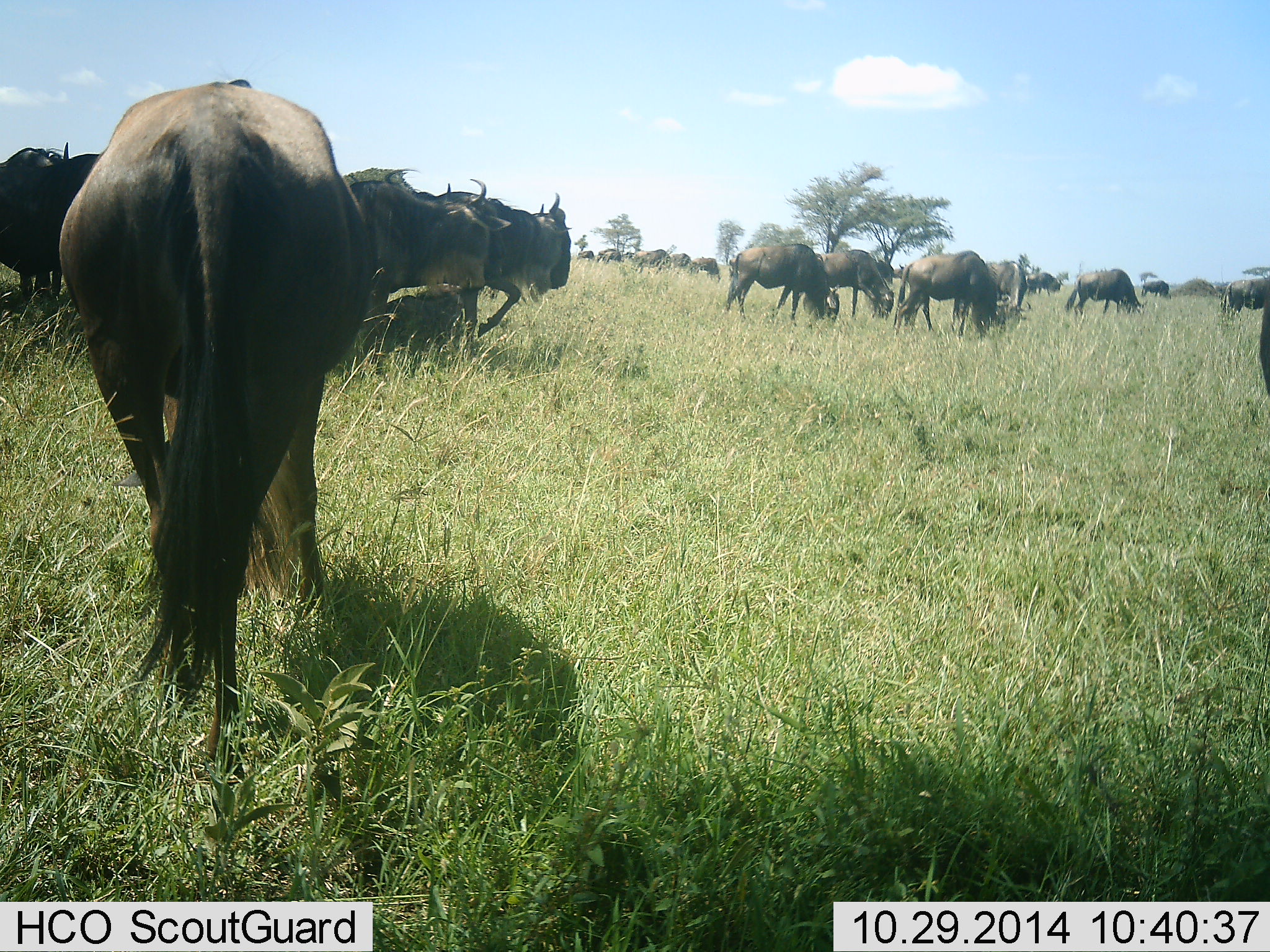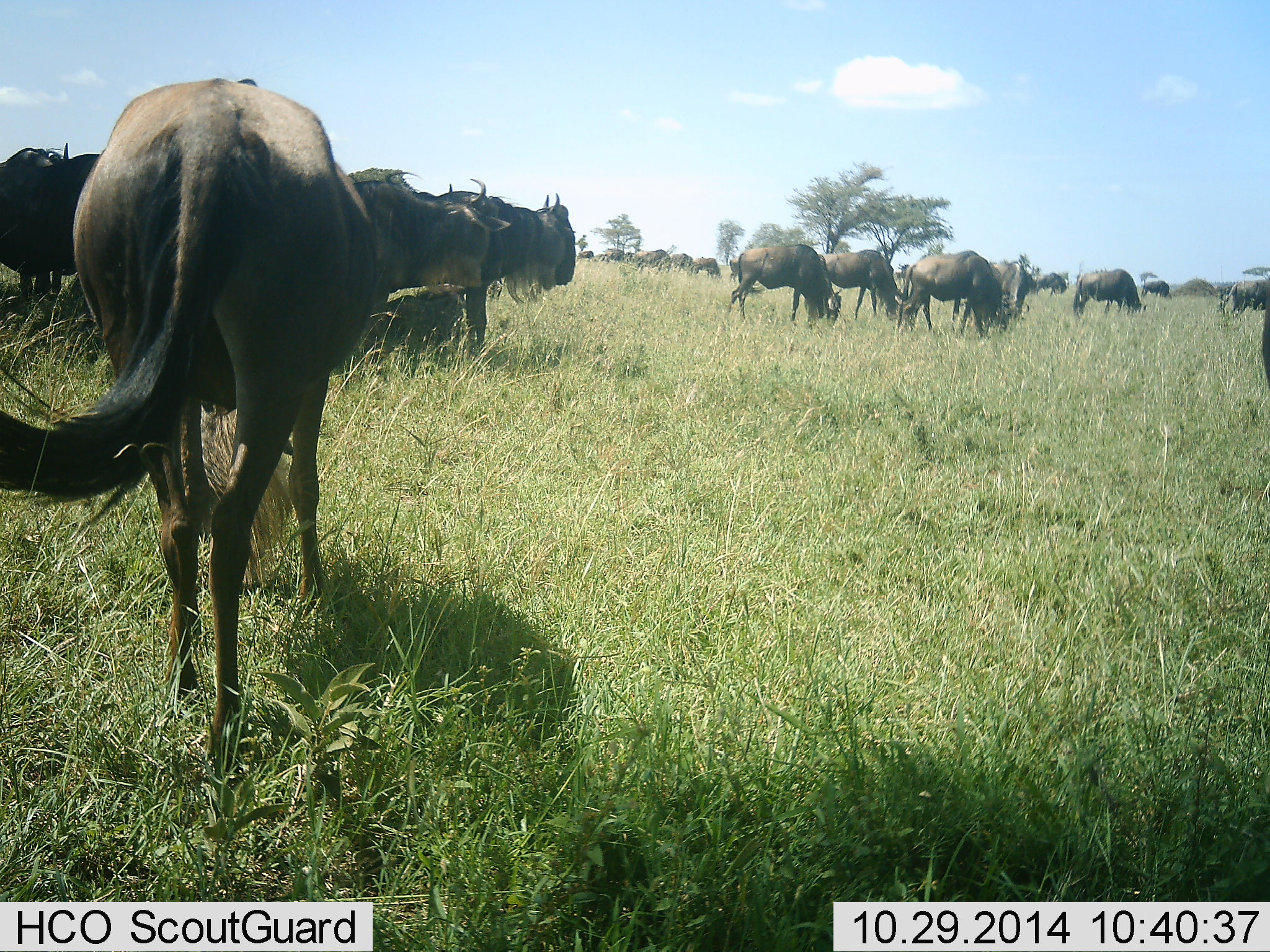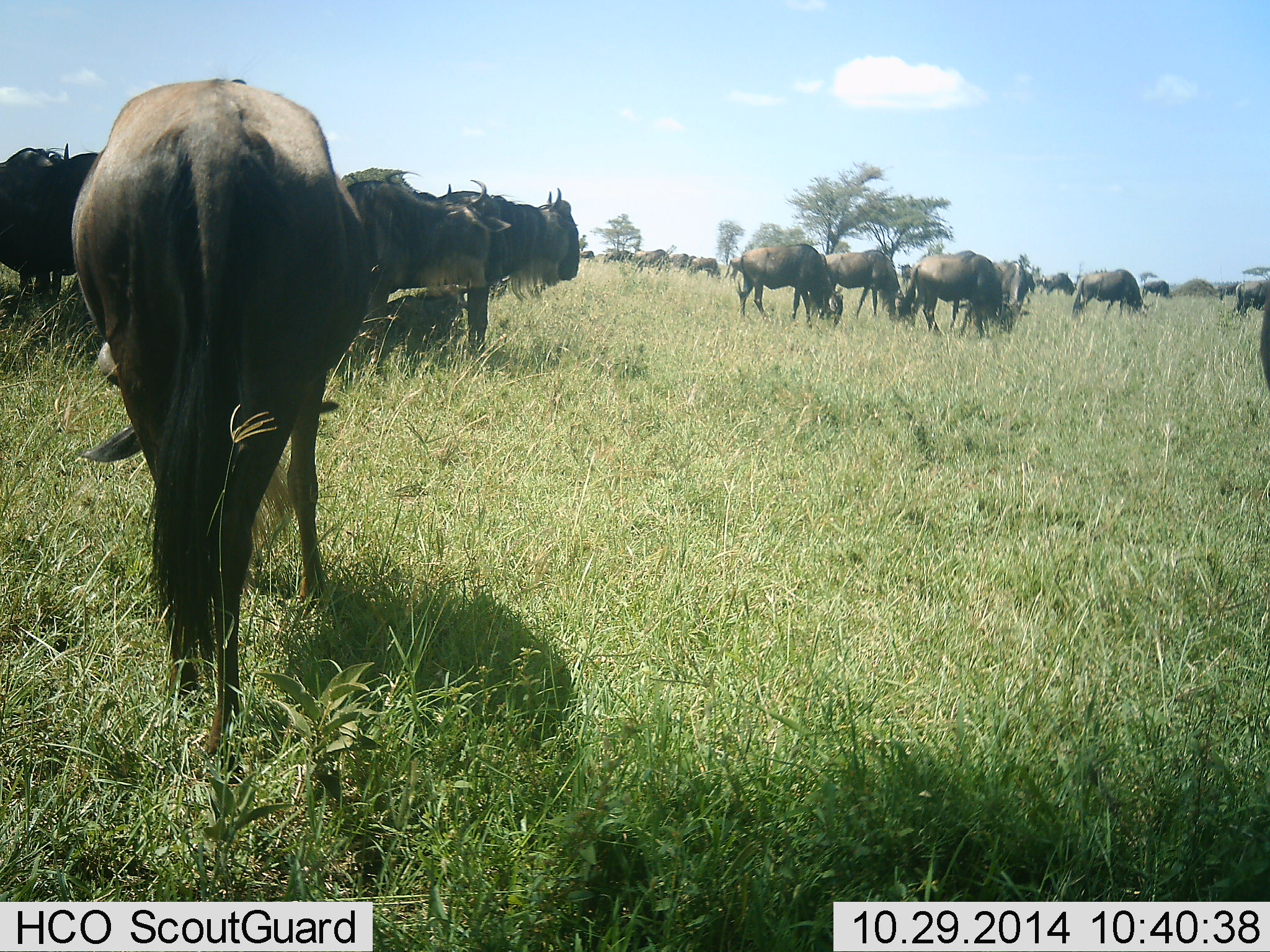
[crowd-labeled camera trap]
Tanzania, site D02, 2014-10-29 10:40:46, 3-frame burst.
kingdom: Animalia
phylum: Chordata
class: Mammalia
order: Artiodactyla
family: Bovidae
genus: Connochaetes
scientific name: Connochaetes taurinus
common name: blue wildebeest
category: wildebeest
Wildebeest (blue wildebeest) (Connochaetes taurinus), count 11-50. Behavior (volunteer vote fractions): standing 70%, resting 10%, moving 40%, interacting 0%. Young present (vote fraction): 10%. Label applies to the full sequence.